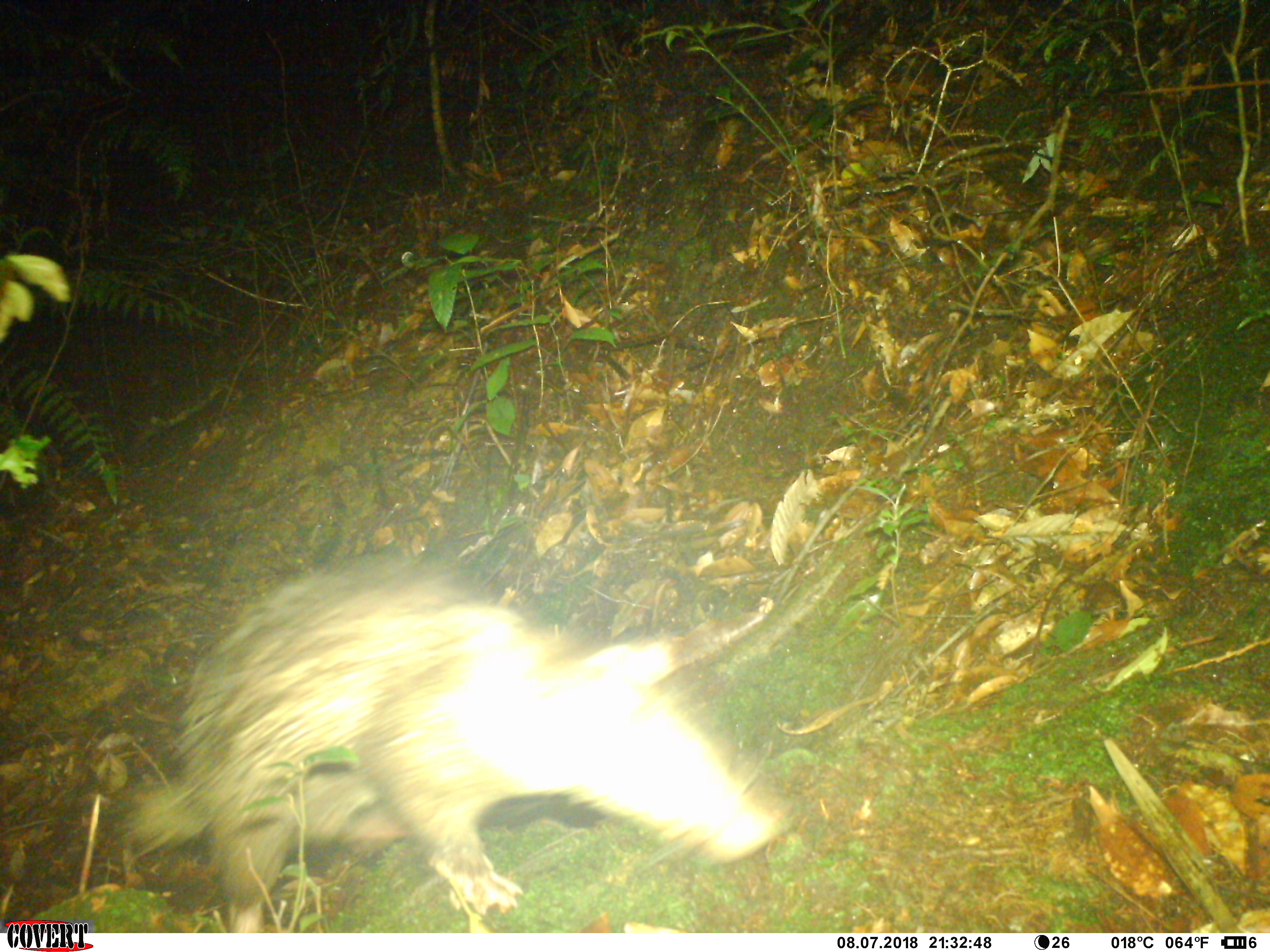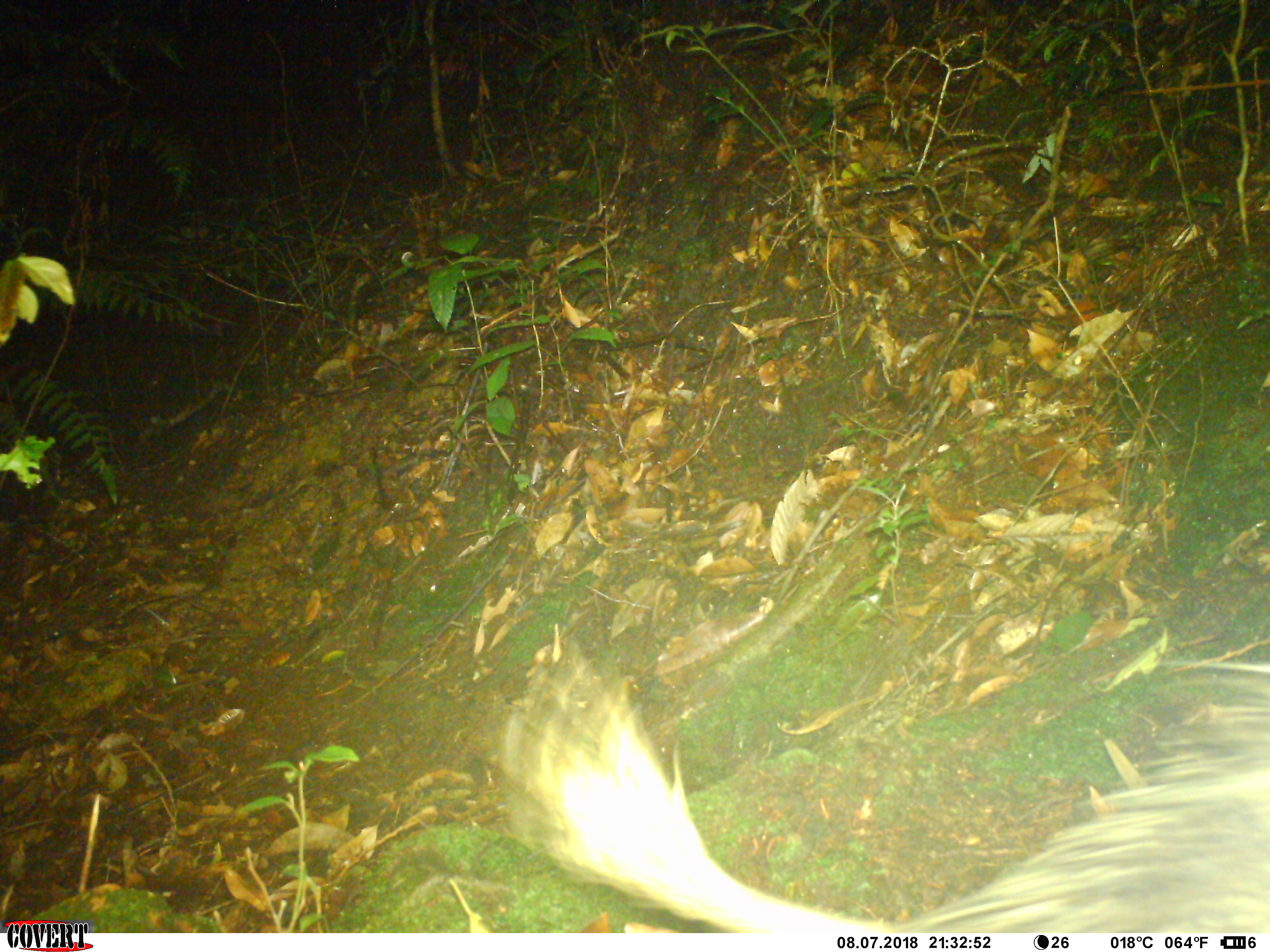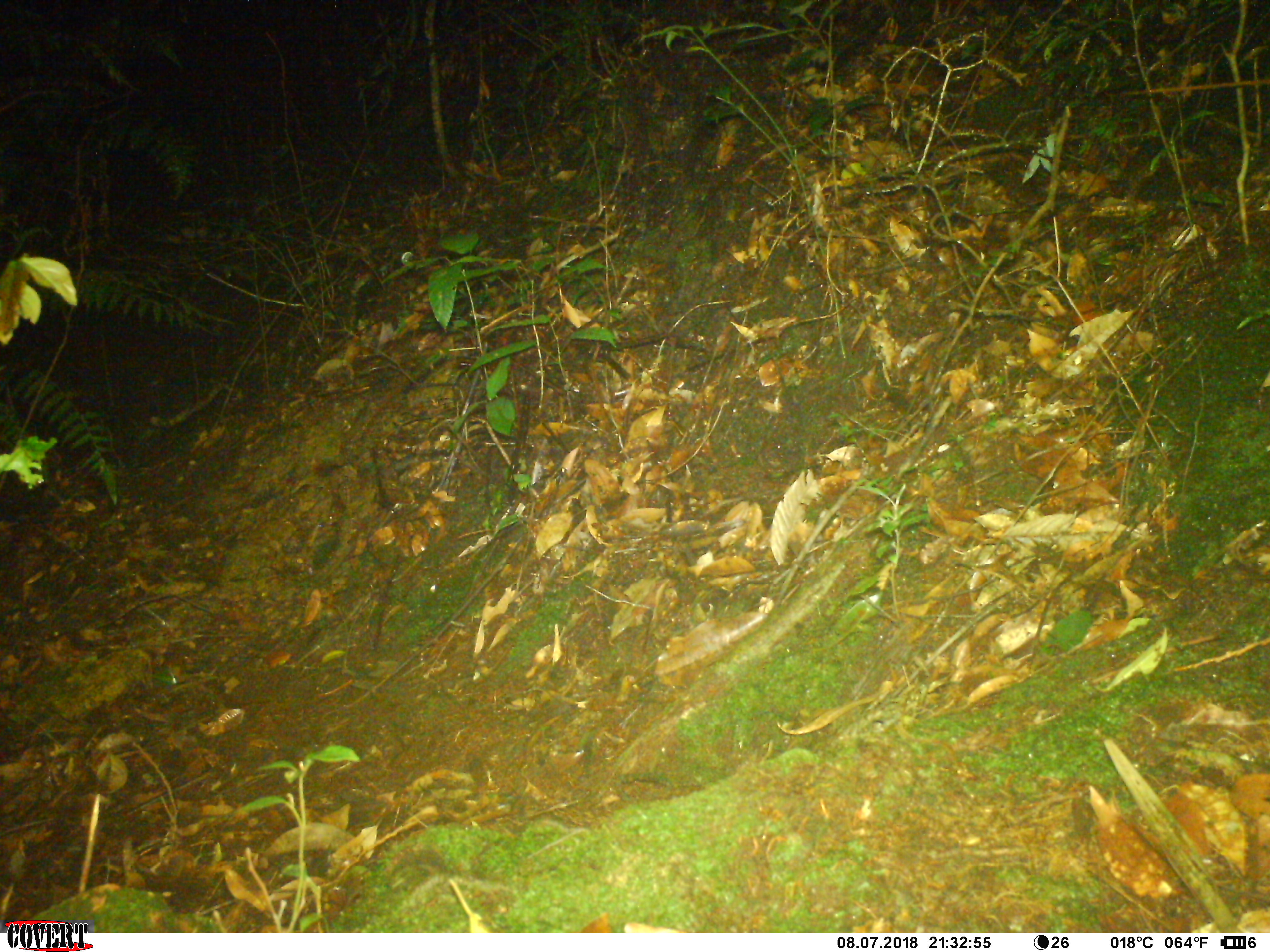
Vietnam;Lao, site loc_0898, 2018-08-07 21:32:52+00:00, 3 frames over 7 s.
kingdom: Animalia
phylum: Chordata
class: Mammalia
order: Rodentia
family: Hystricidae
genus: Atherurus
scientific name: Atherurus macrourus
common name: asiatic brush-tailed porcupine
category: asiatic brush tailed porcupine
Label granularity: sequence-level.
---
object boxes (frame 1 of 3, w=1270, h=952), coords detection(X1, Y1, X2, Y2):
asiatic brush tailed porcupine: detection(118, 560, 785, 934)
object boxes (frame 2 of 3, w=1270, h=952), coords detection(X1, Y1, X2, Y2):
asiatic brush tailed porcupine: detection(497, 638, 1268, 931)